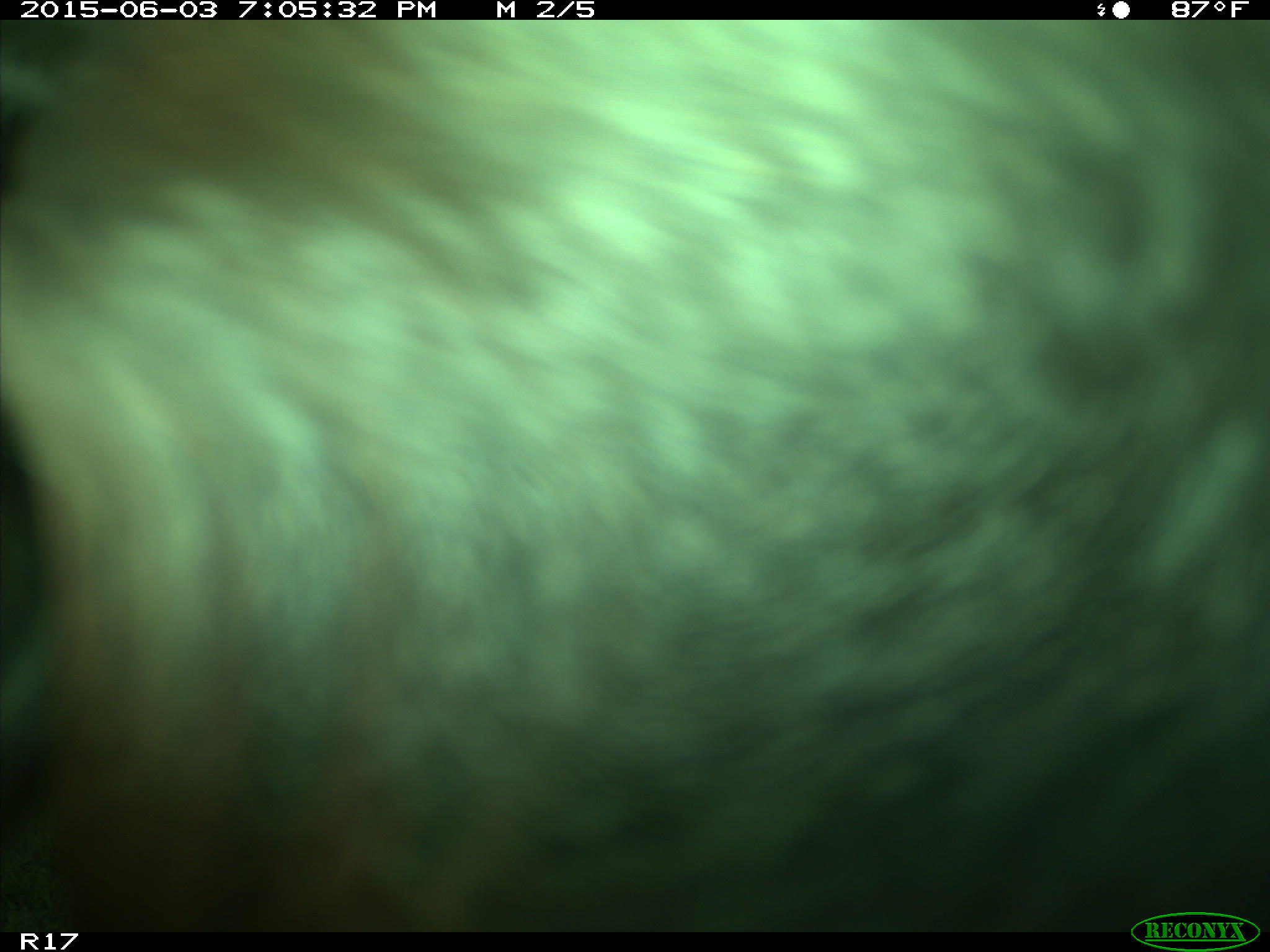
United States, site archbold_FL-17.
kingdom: Animalia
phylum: Chordata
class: Mammalia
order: Artiodactyla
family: Bovidae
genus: Bos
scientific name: Bos taurus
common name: domestic cow